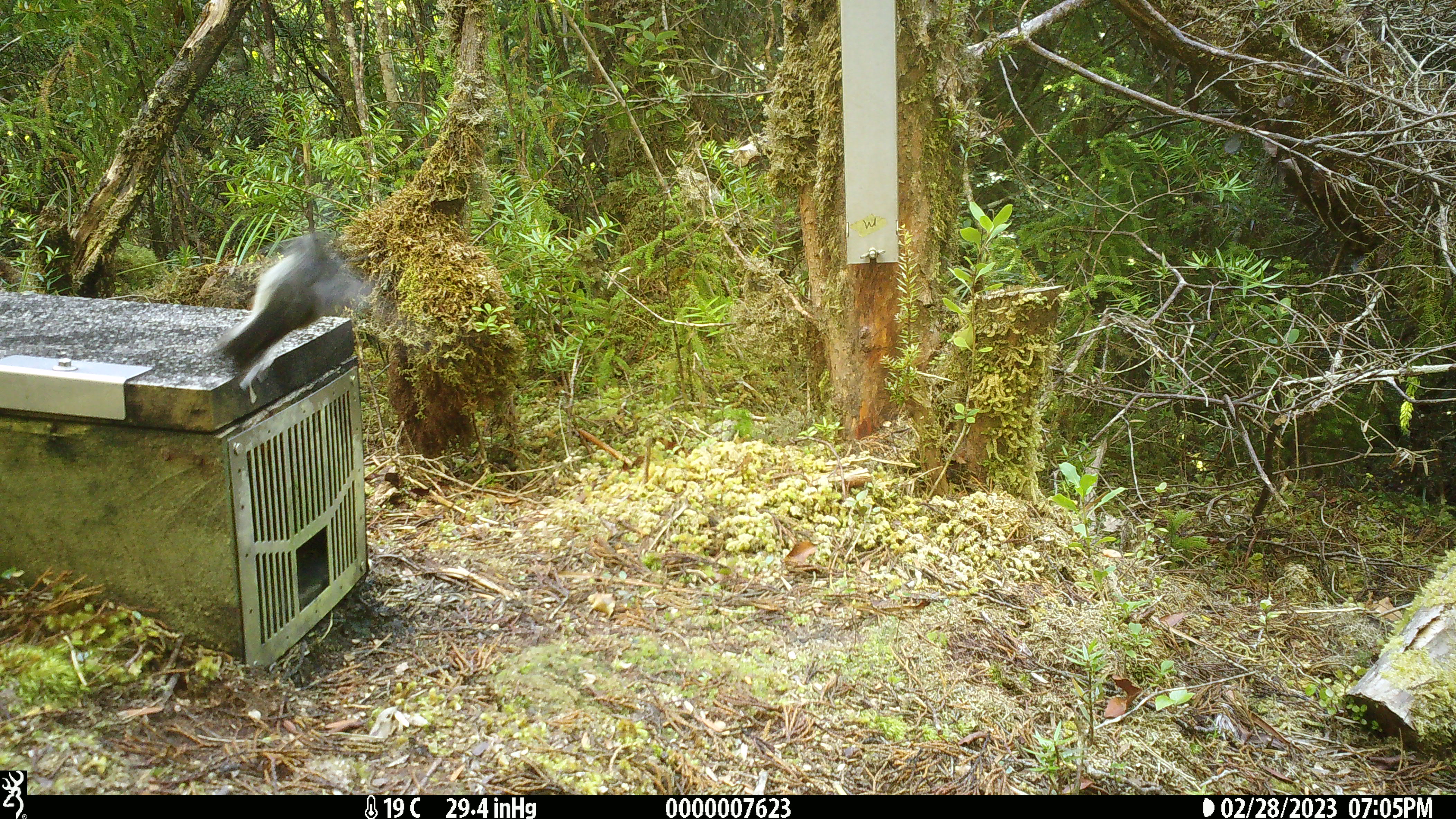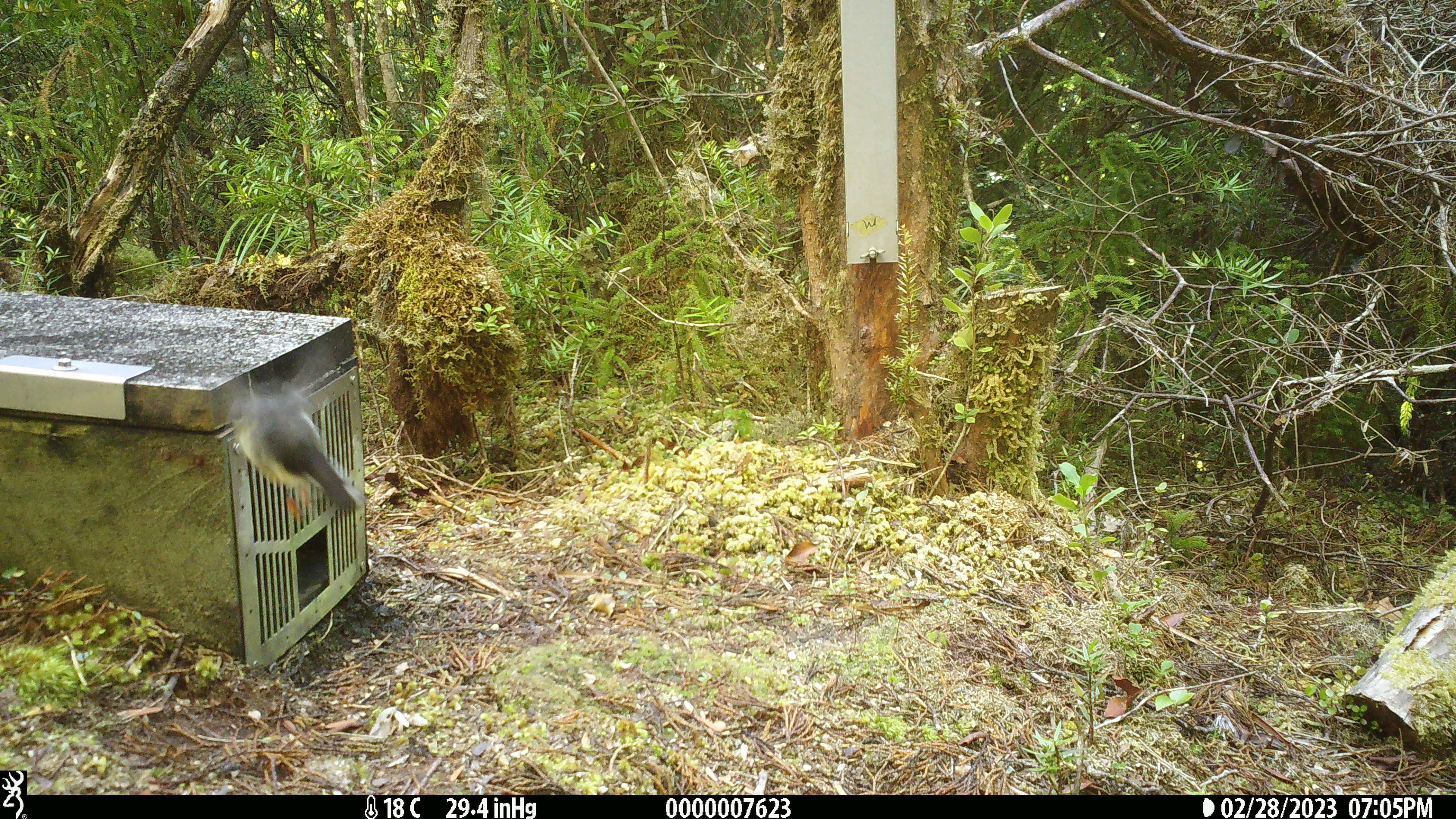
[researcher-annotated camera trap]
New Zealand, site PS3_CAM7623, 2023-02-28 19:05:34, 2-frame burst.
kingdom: Animalia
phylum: Chordata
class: Aves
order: Passeriformes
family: Petroicidae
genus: Petroica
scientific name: Petroica macrocephala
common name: tomtit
Tomtit (Petroica macrocephala).